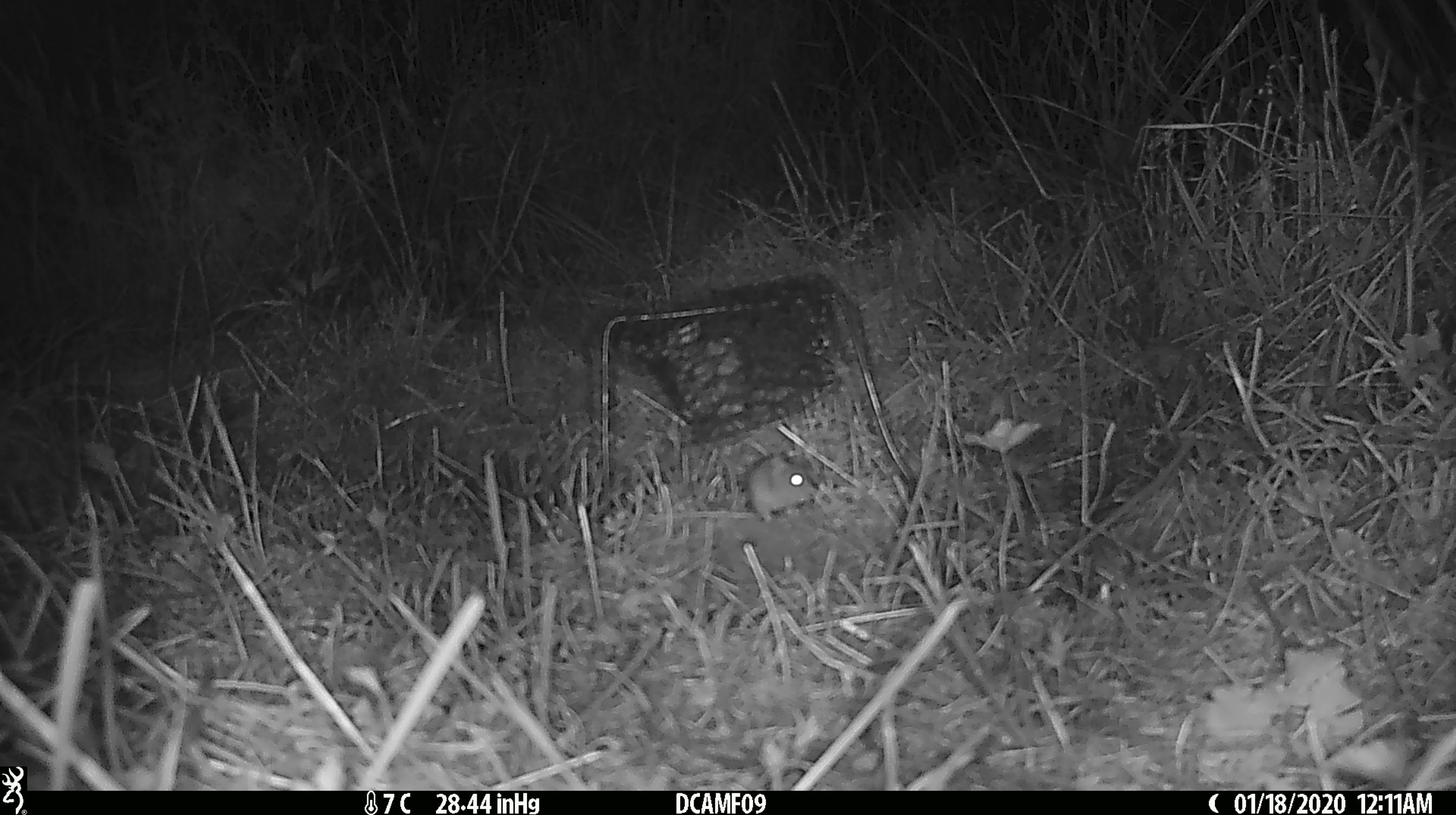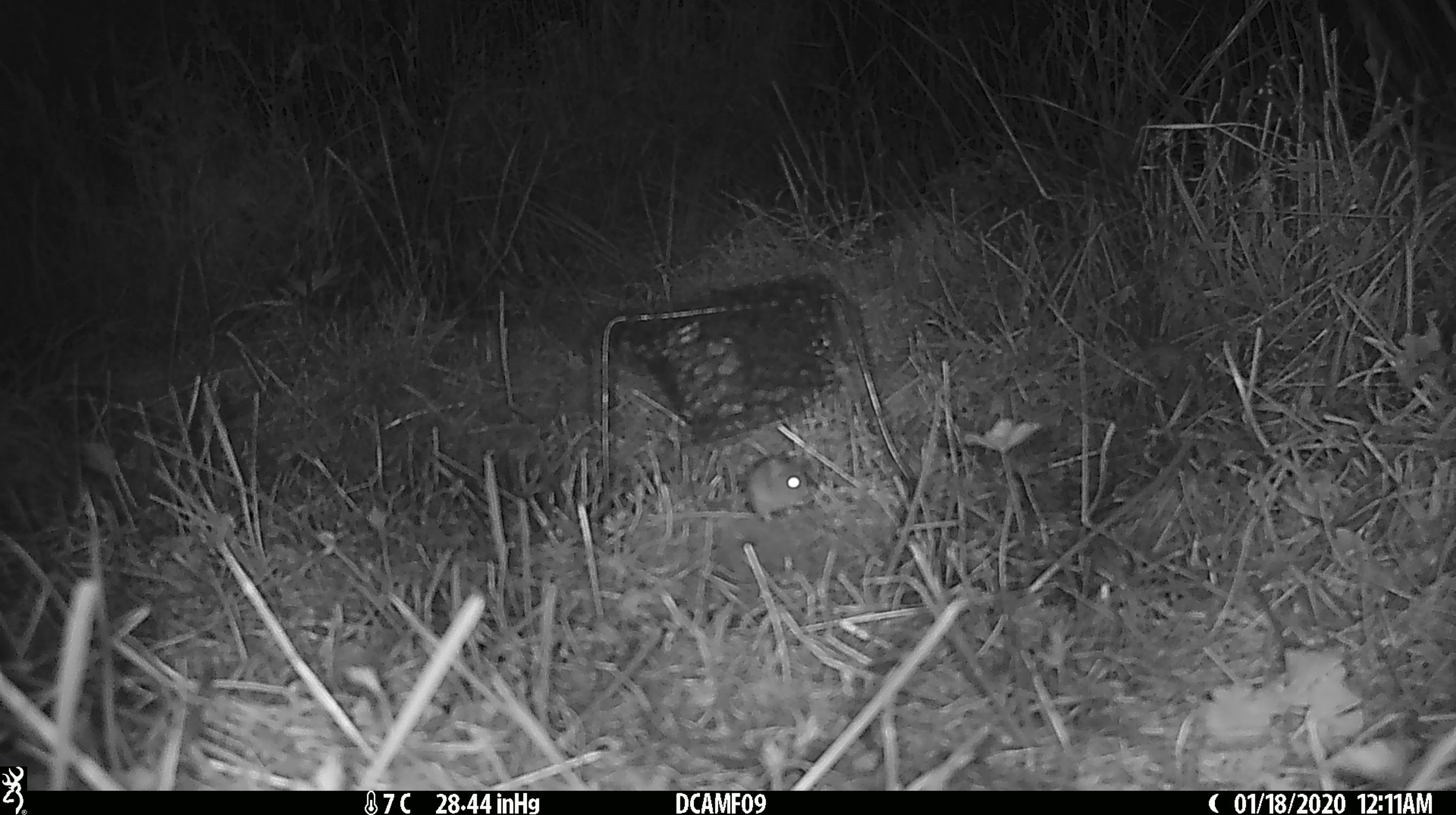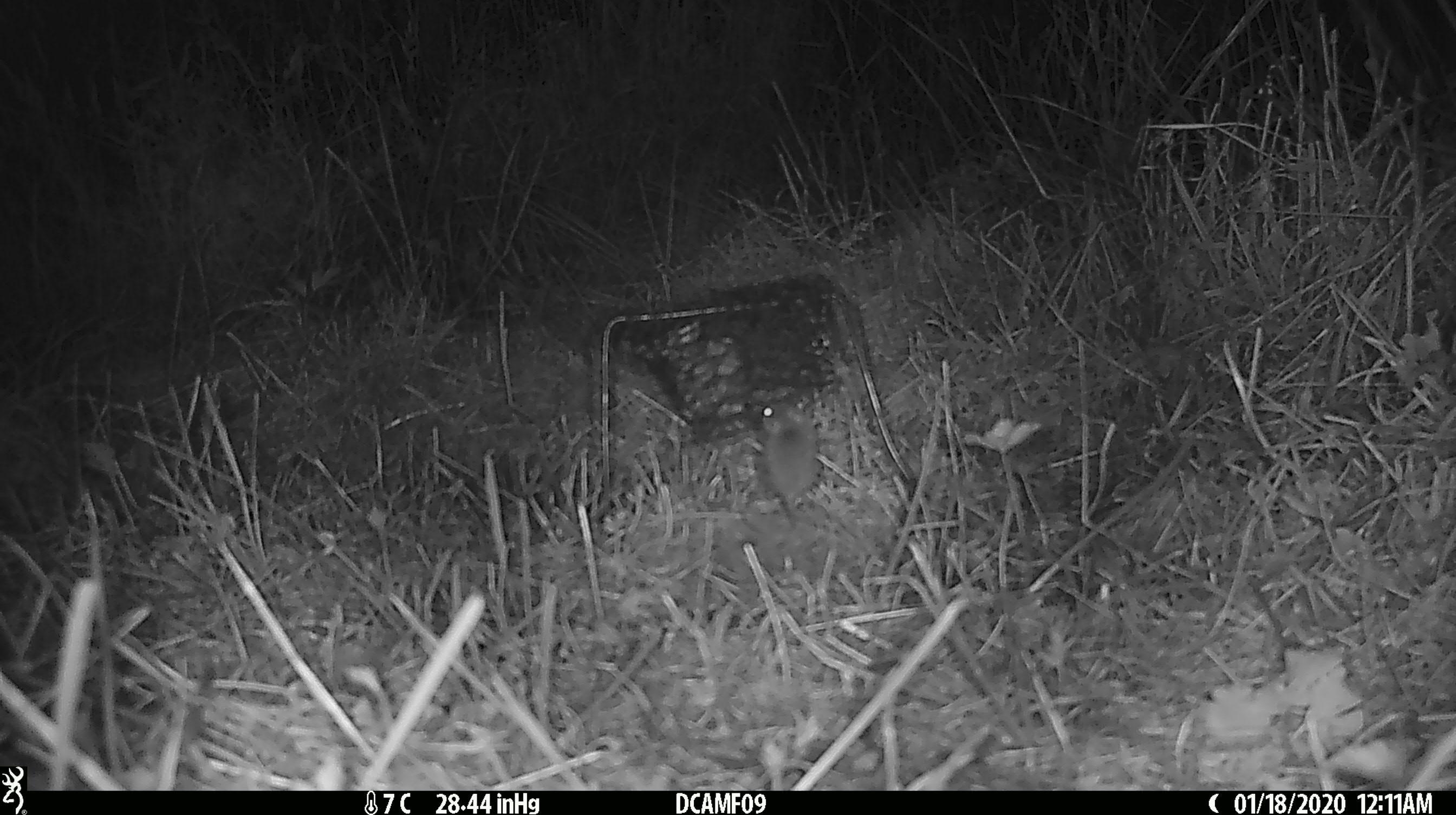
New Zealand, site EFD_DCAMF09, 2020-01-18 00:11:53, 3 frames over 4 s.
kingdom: Animalia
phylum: Chordata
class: Mammalia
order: Rodentia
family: Muridae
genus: Mus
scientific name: Mus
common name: mouse